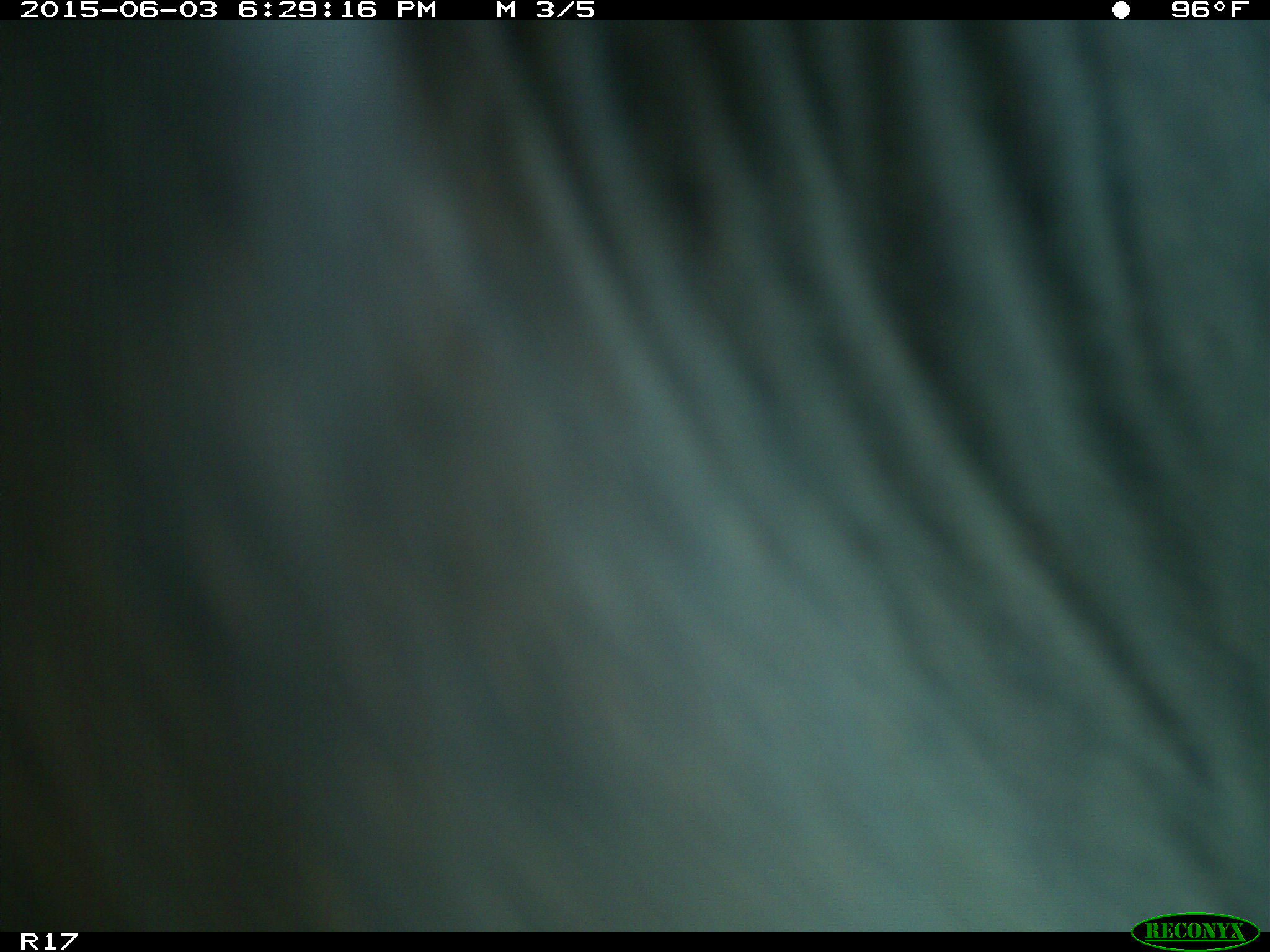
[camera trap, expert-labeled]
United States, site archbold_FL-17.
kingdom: Animalia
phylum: Chordata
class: Mammalia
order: Artiodactyla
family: Bovidae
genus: Bos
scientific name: Bos taurus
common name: domestic cow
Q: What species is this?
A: Bos taurus (domestic cow).